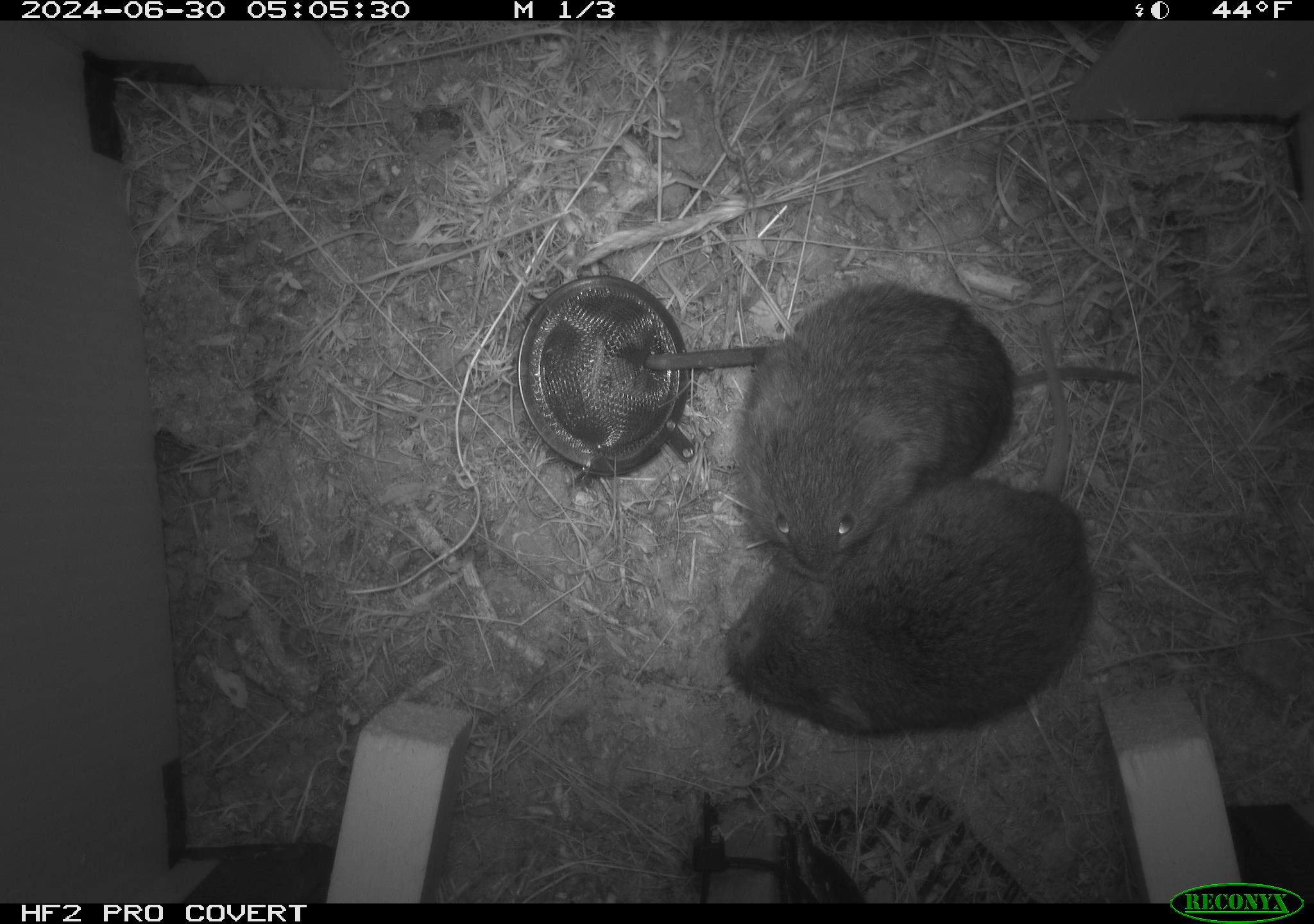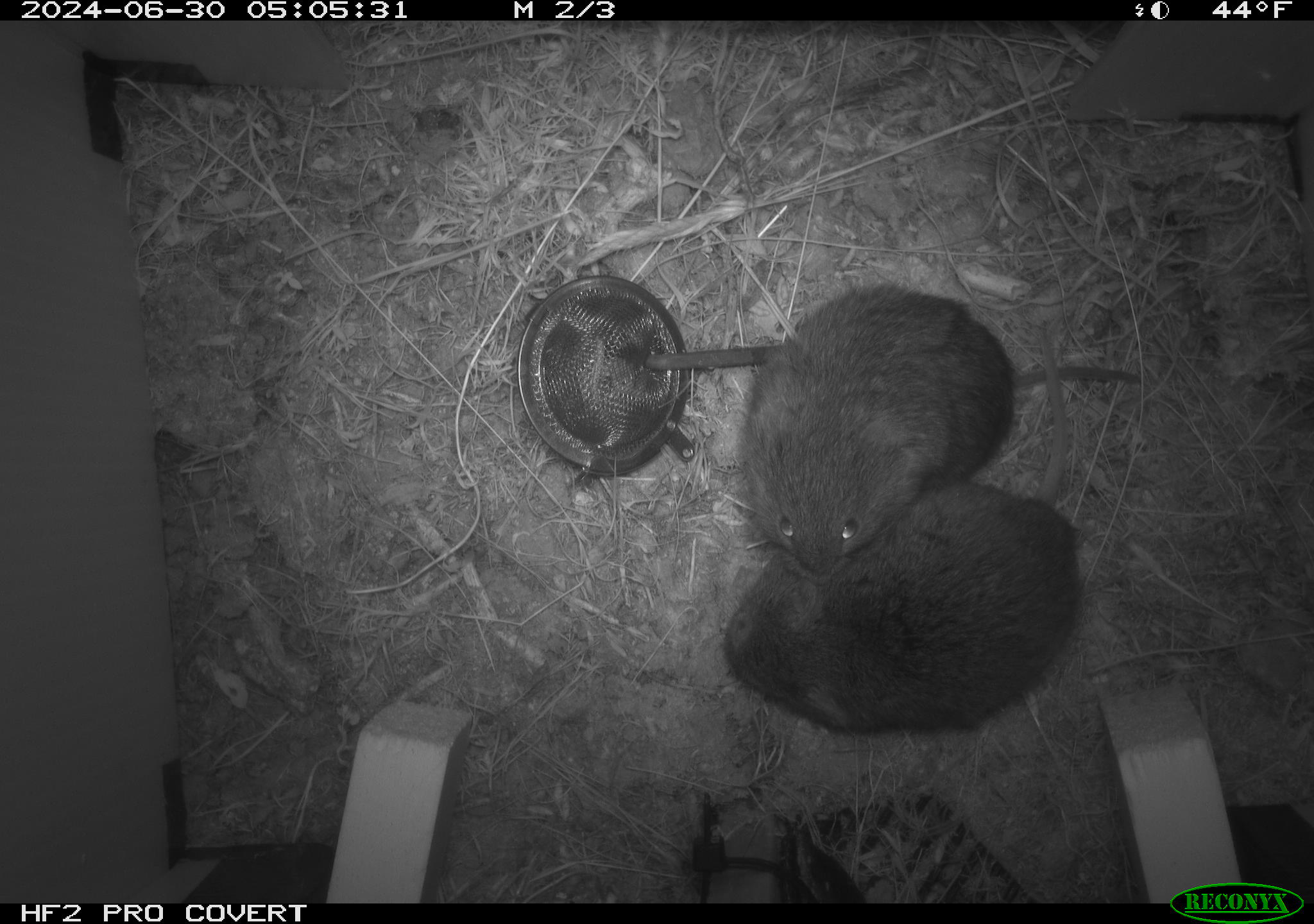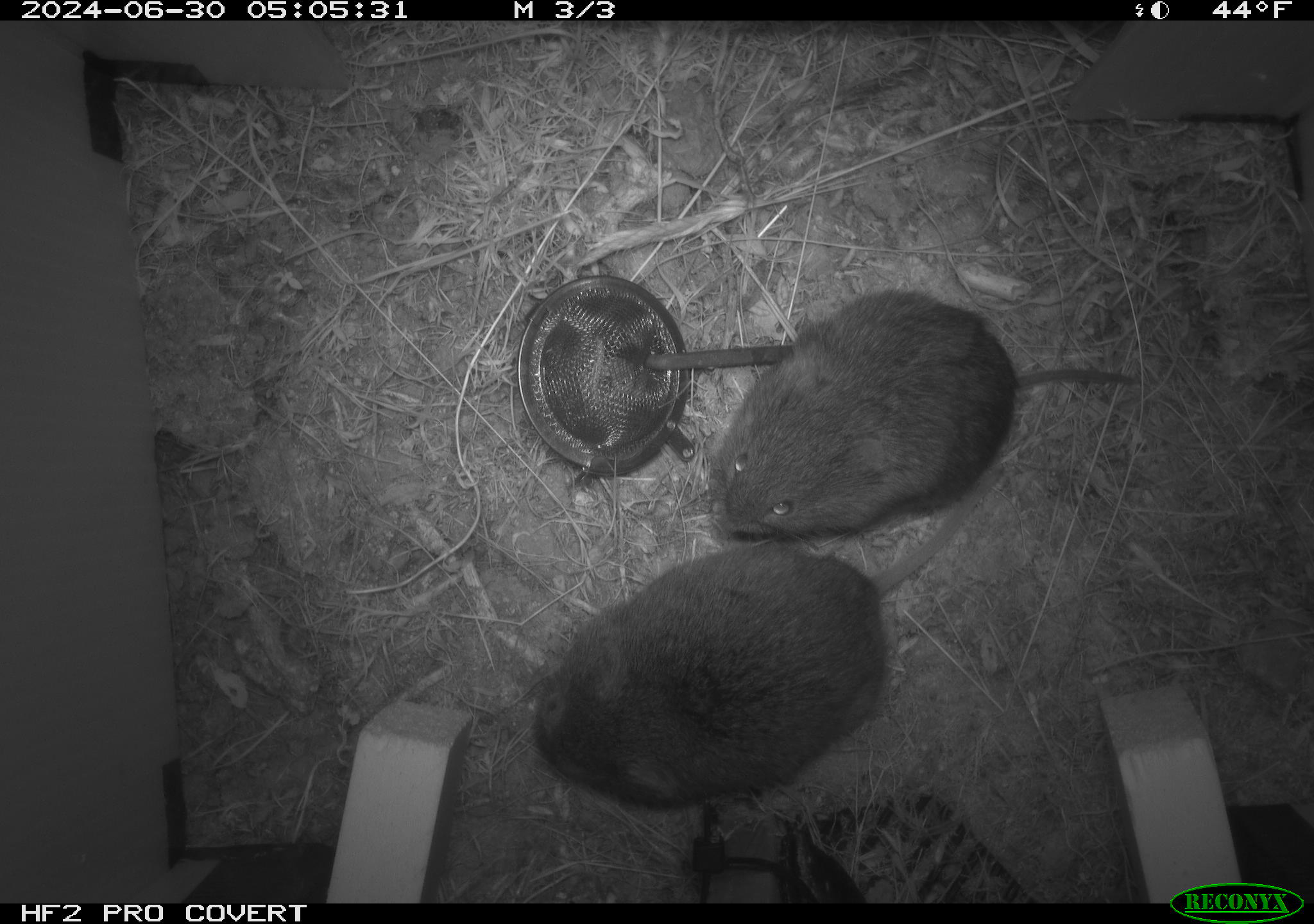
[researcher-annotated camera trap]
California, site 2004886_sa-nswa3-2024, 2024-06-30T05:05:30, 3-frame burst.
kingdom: Animalia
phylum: Chordata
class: Mammalia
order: Rodentia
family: Cricetidae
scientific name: Arvicolinae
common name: voles, lemmings, and muskrats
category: arvicolinae subfamily